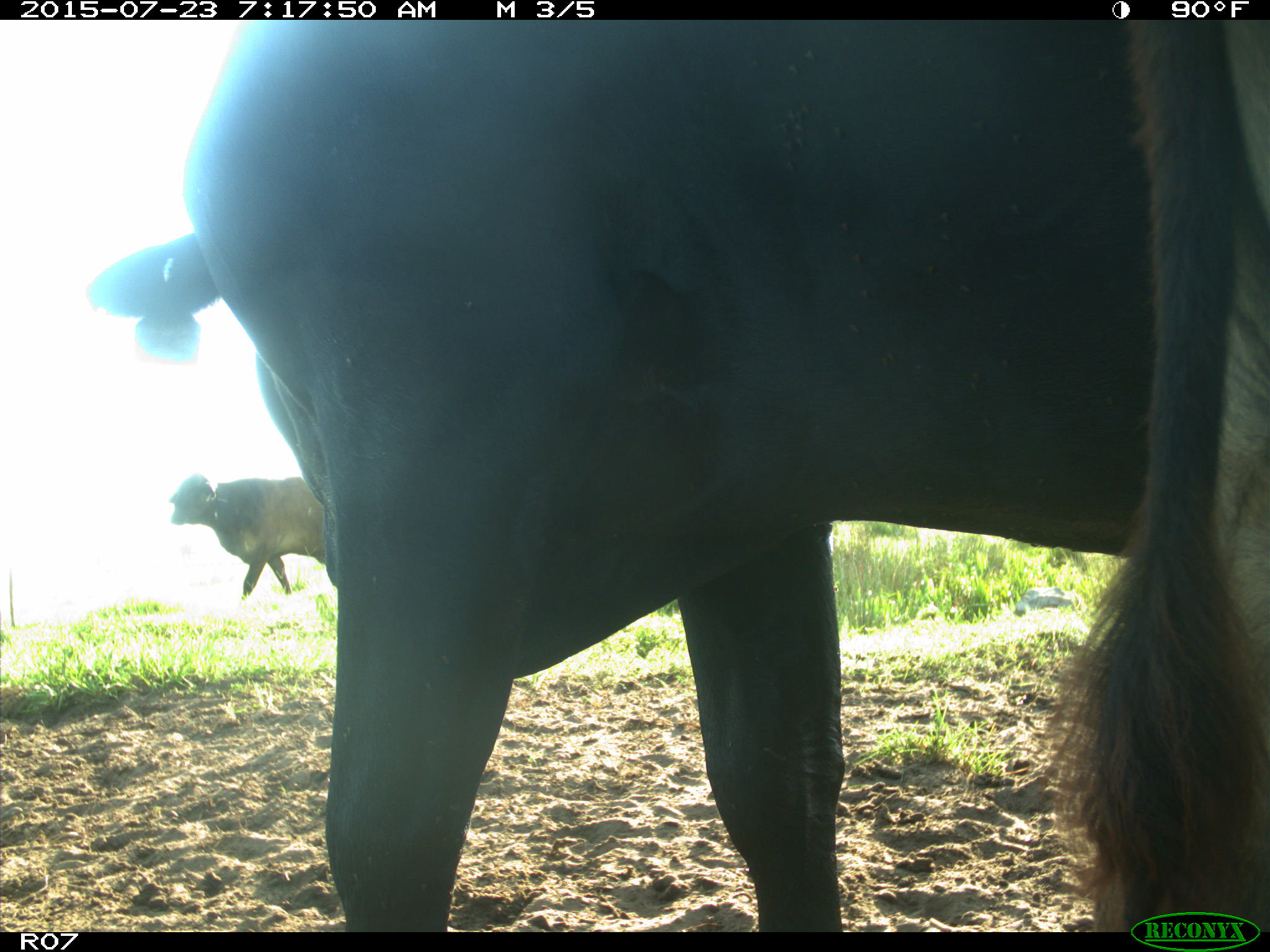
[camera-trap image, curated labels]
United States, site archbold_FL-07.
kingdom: Animalia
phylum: Chordata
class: Mammalia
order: Artiodactyla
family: Bovidae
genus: Bos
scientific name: Bos taurus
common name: domestic cow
Bos taurus (domestic cow).